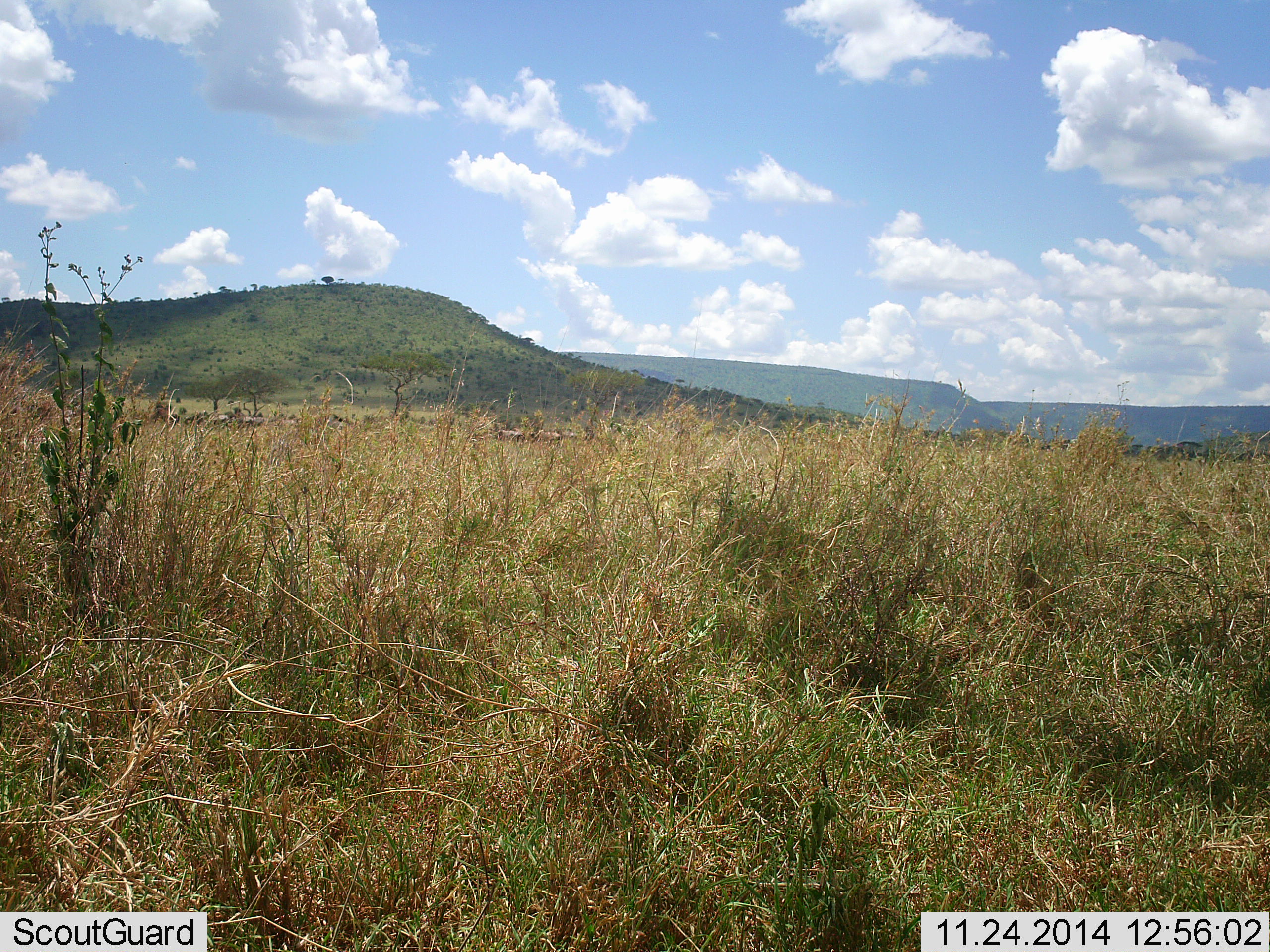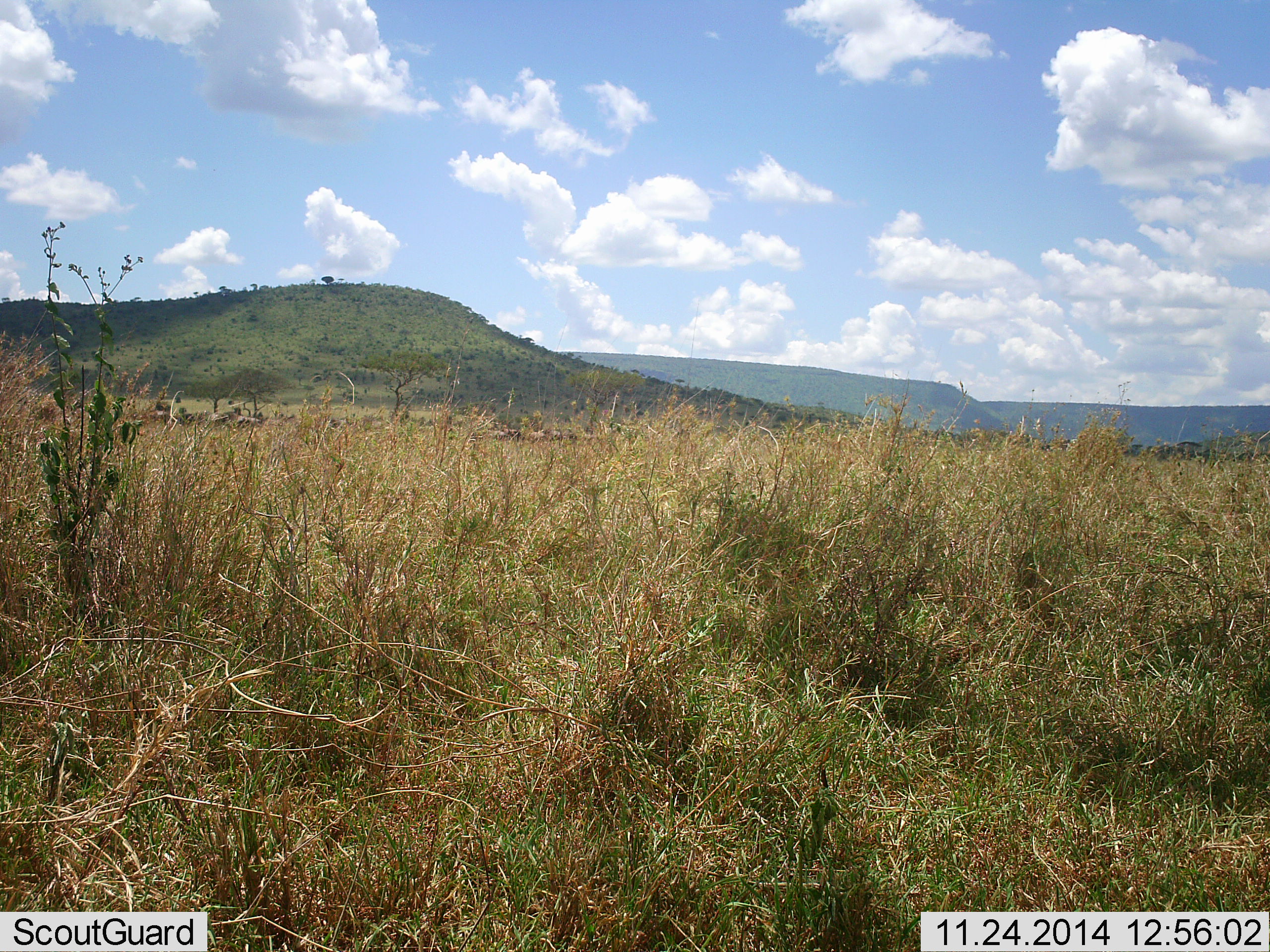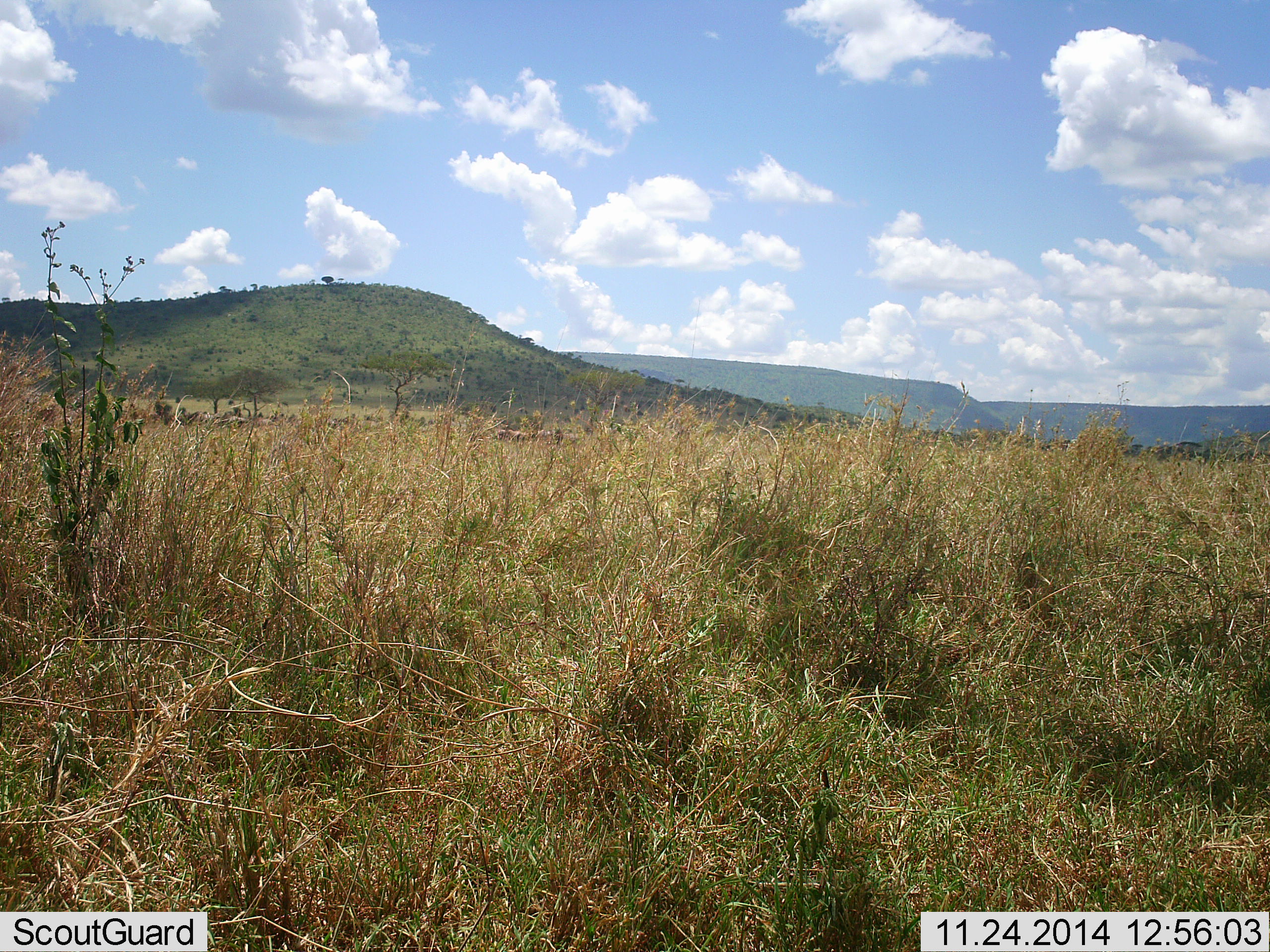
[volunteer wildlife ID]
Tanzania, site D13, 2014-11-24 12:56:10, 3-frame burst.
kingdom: Animalia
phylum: Chordata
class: Mammalia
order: Artiodactyla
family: Bovidae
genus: Connochaetes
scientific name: Connochaetes taurinus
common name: blue wildebeest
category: wildebeest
Wildebeest (blue wildebeest) (Connochaetes taurinus), count 11-50. Behavior (volunteer vote fractions): standing 0%, resting 0%, moving 100%, interacting 0%. Young present (vote fraction): 0%. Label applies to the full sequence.